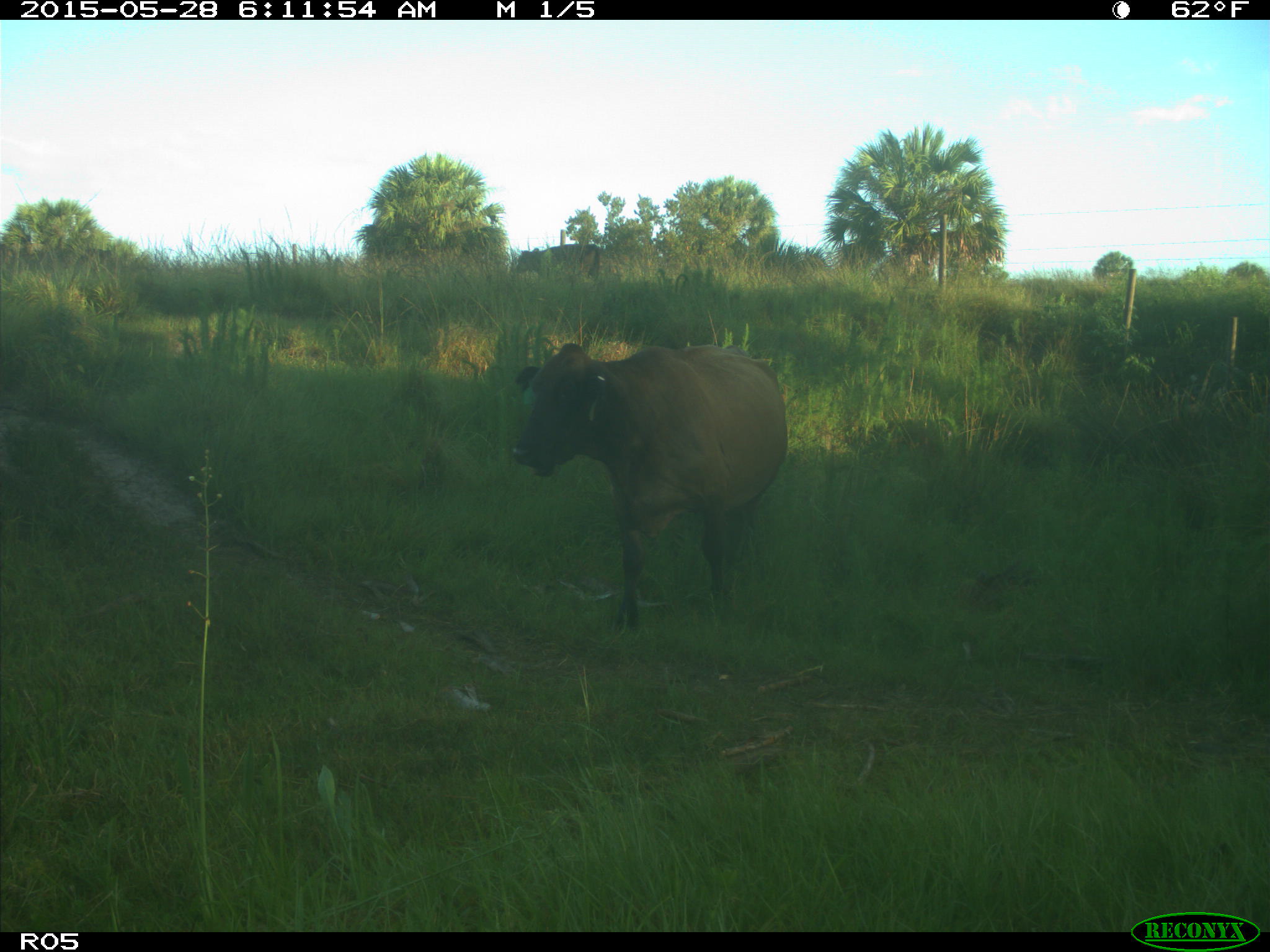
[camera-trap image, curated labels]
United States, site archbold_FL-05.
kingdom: Animalia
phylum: Chordata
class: Mammalia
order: Artiodactyla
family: Bovidae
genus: Bos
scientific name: Bos taurus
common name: domestic cow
Bos taurus (domestic cow).